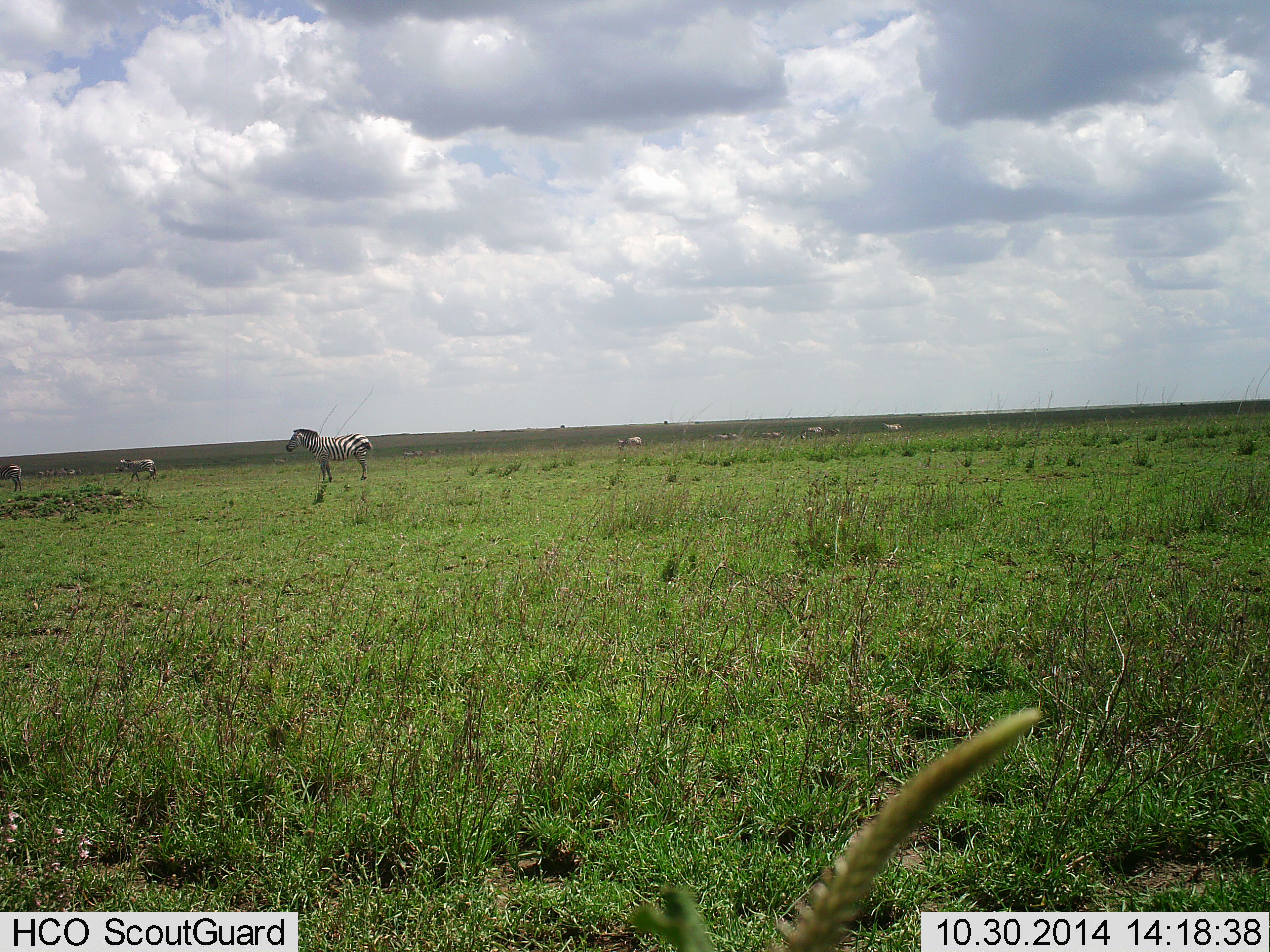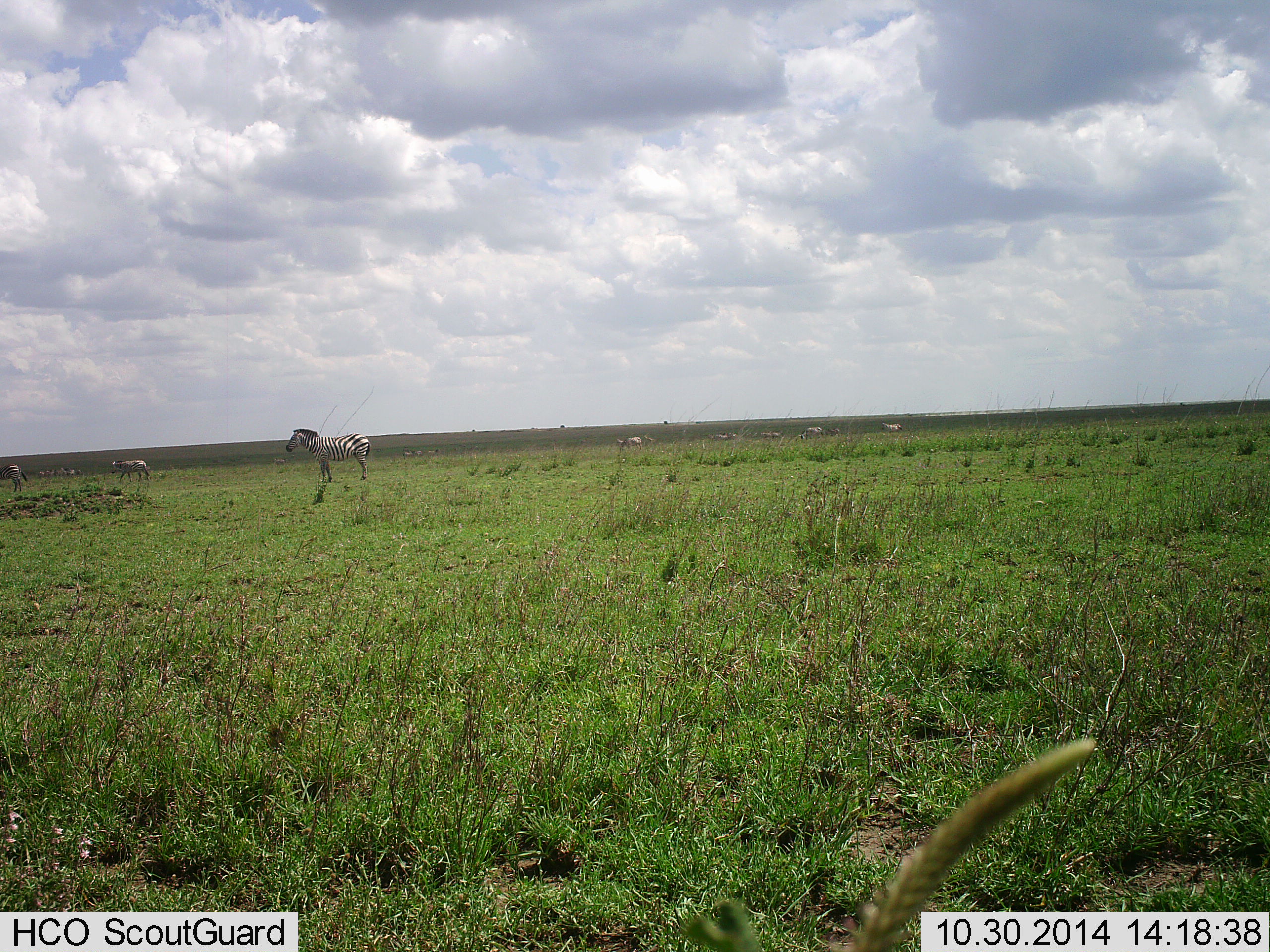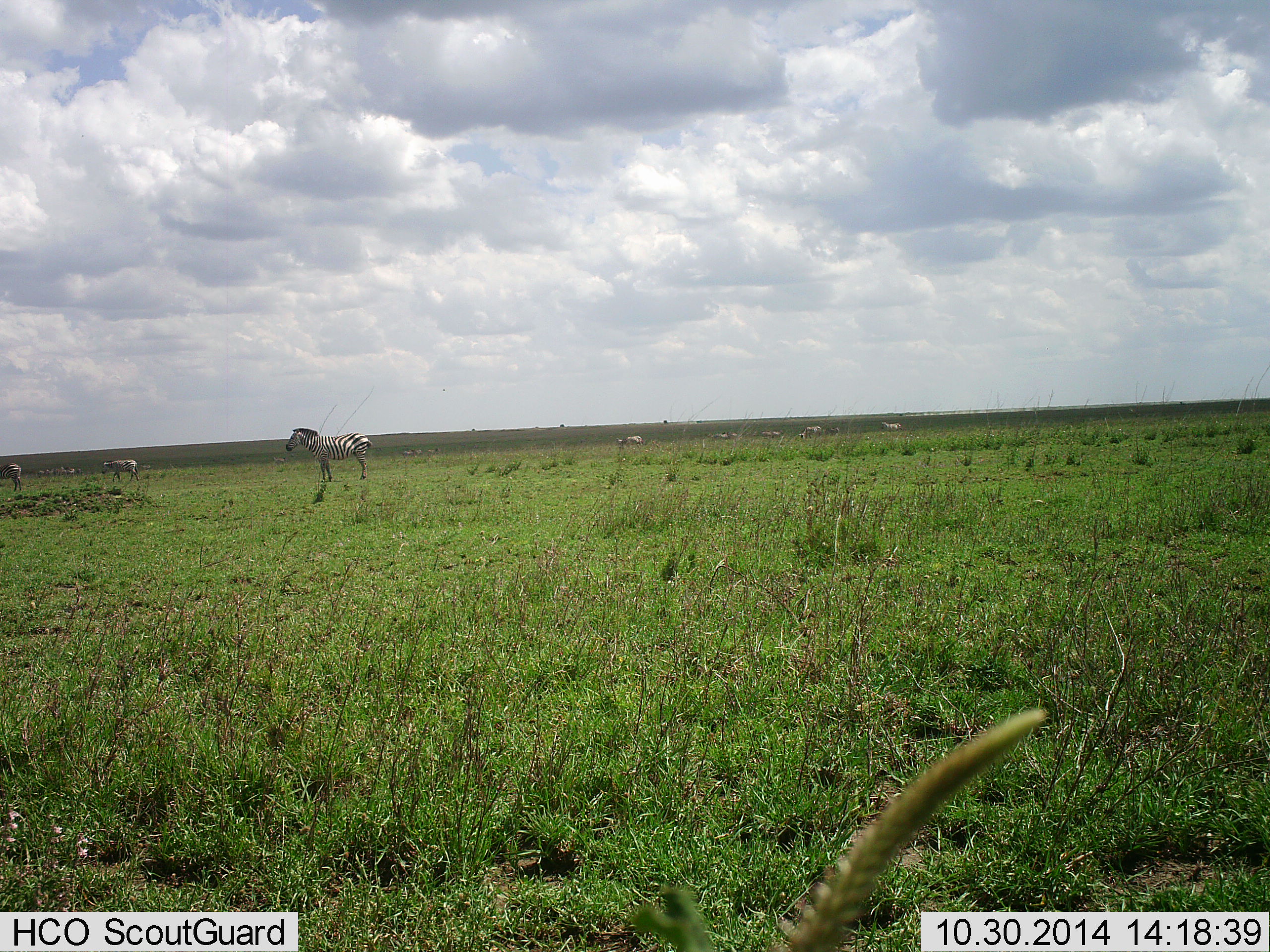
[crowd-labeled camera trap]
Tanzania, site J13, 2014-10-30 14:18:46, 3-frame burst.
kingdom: Animalia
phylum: Chordata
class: Mammalia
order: Perissodactyla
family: Equidae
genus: Equus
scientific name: Equus quagga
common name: plains zebra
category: zebra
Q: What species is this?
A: Zebra (plains zebra) (Equus quagga).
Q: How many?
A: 9.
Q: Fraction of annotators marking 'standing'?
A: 91%.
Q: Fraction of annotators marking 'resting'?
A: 9%.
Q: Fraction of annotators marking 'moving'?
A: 55%.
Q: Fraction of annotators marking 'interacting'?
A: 0%.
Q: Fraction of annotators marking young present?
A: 0%.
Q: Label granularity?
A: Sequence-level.